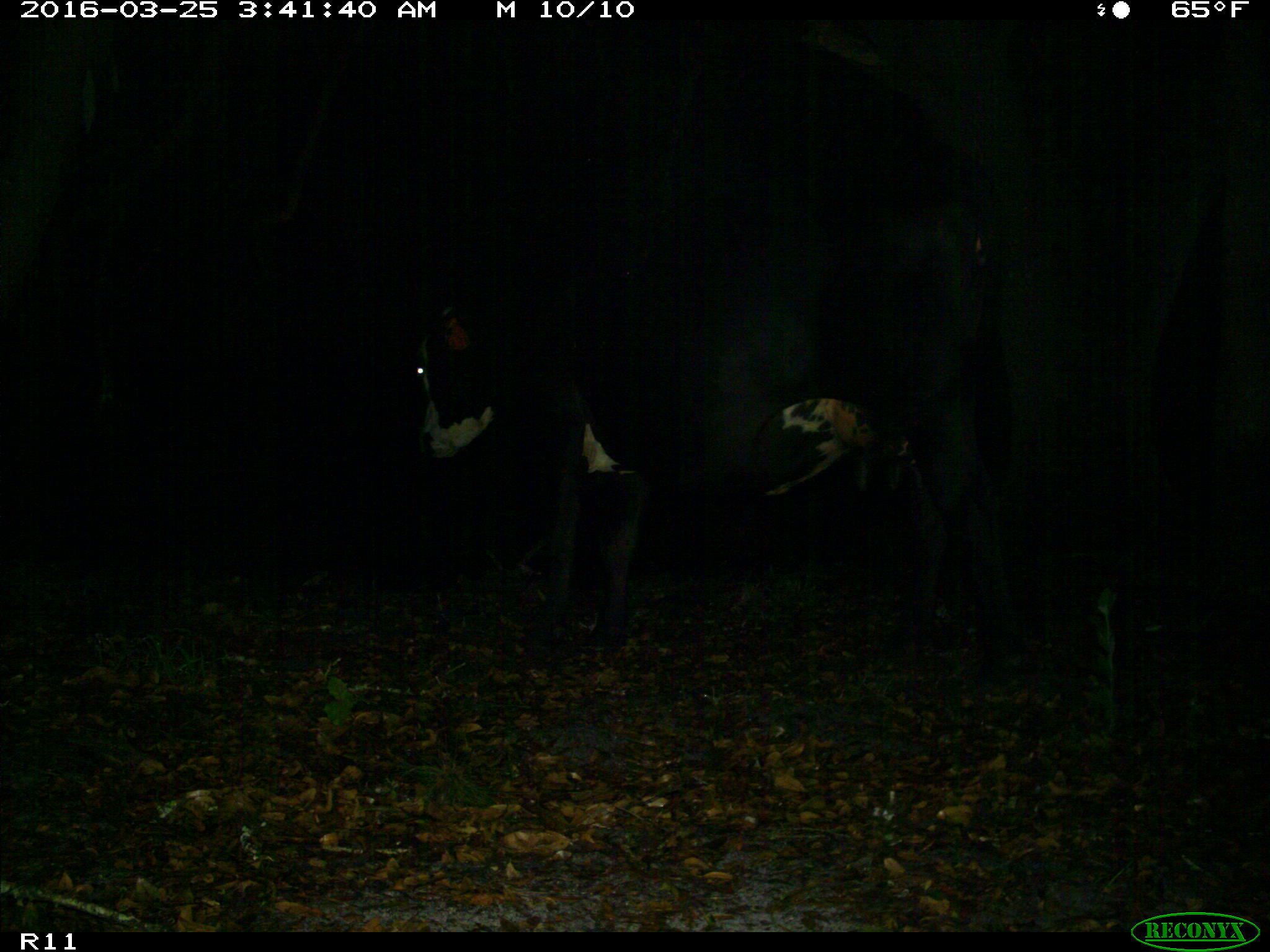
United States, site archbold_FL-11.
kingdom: Animalia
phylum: Chordata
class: Mammalia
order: Artiodactyla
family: Bovidae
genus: Bos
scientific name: Bos taurus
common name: domestic cow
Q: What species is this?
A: Bos taurus (domestic cow).